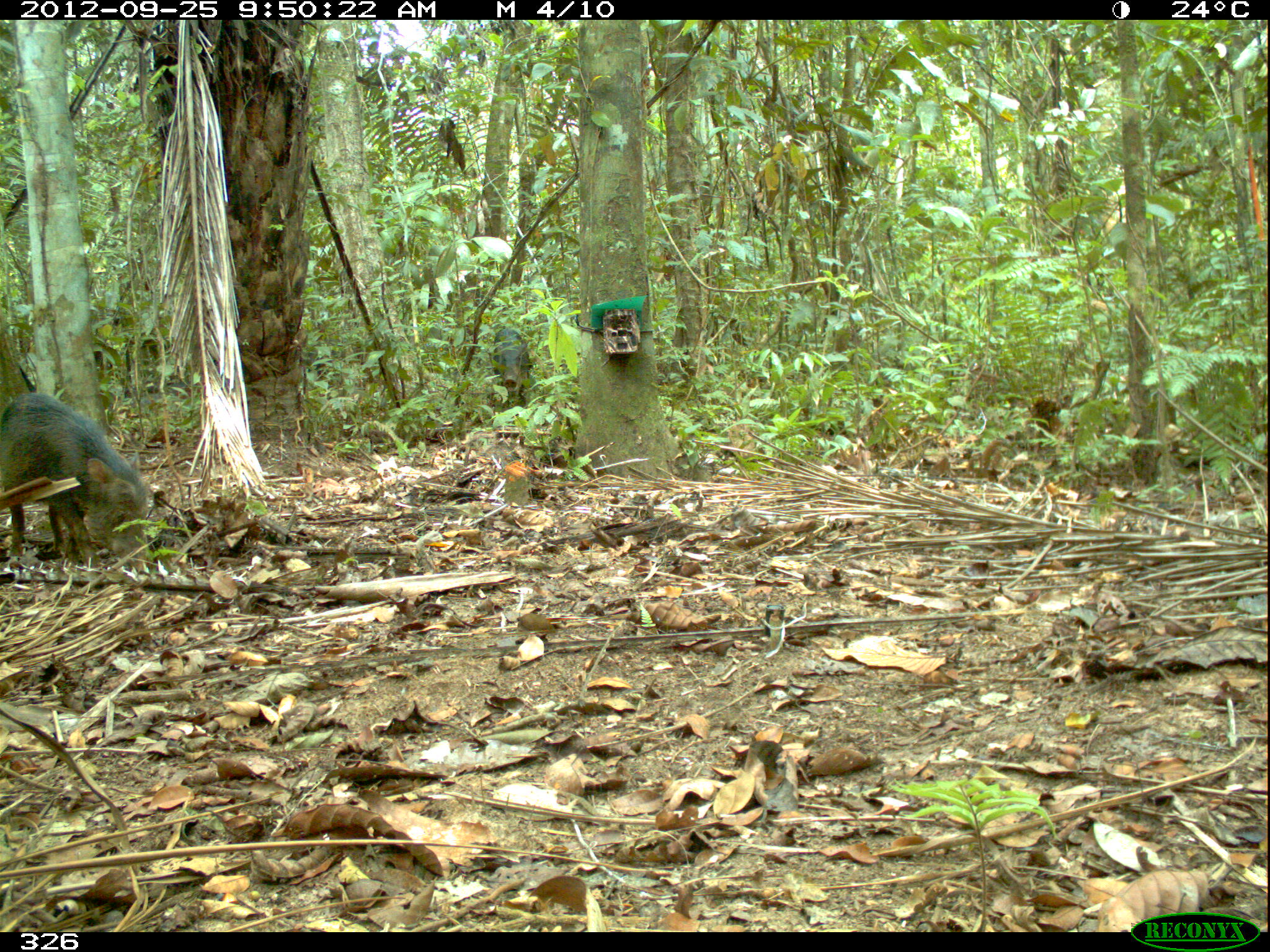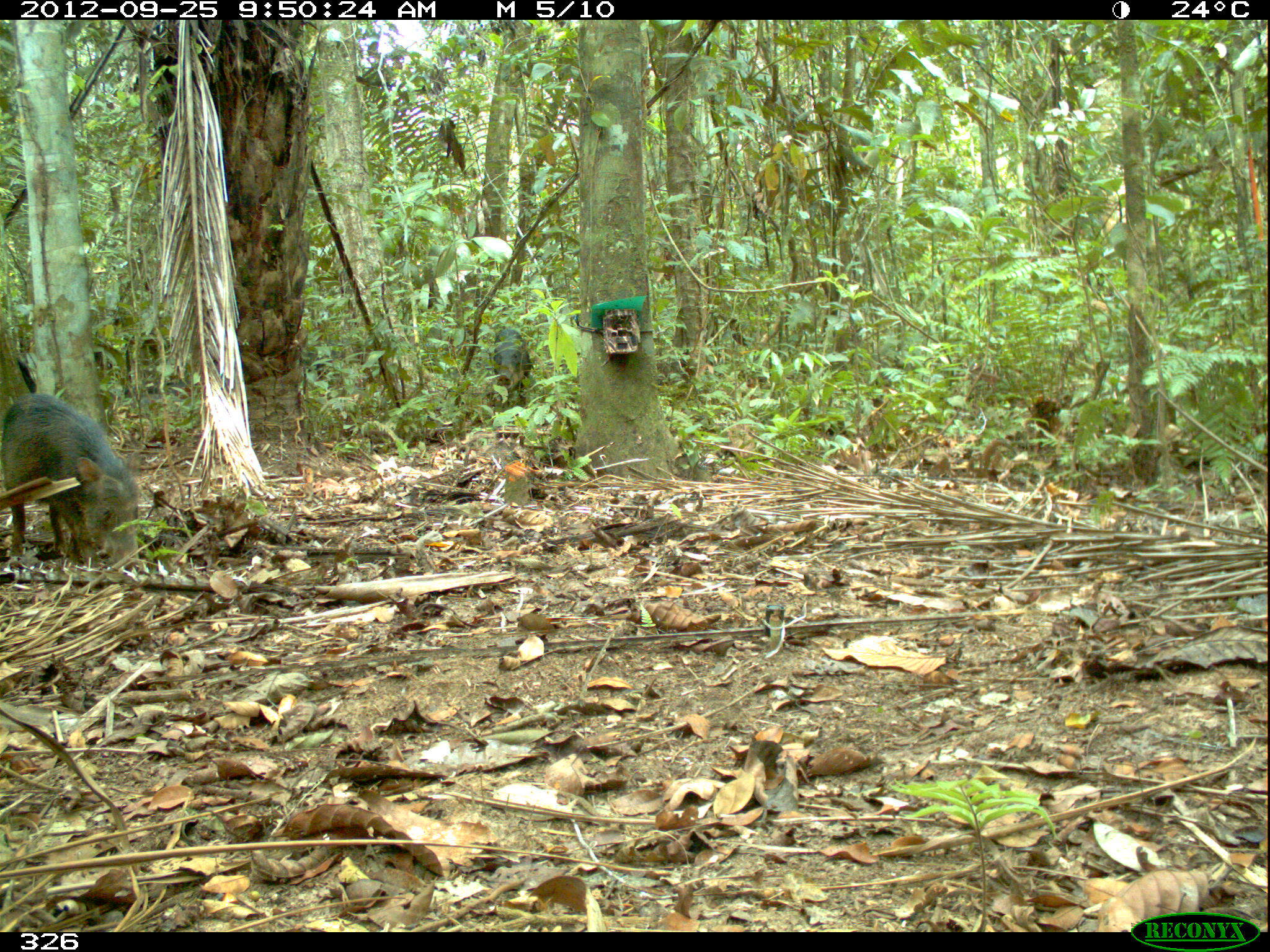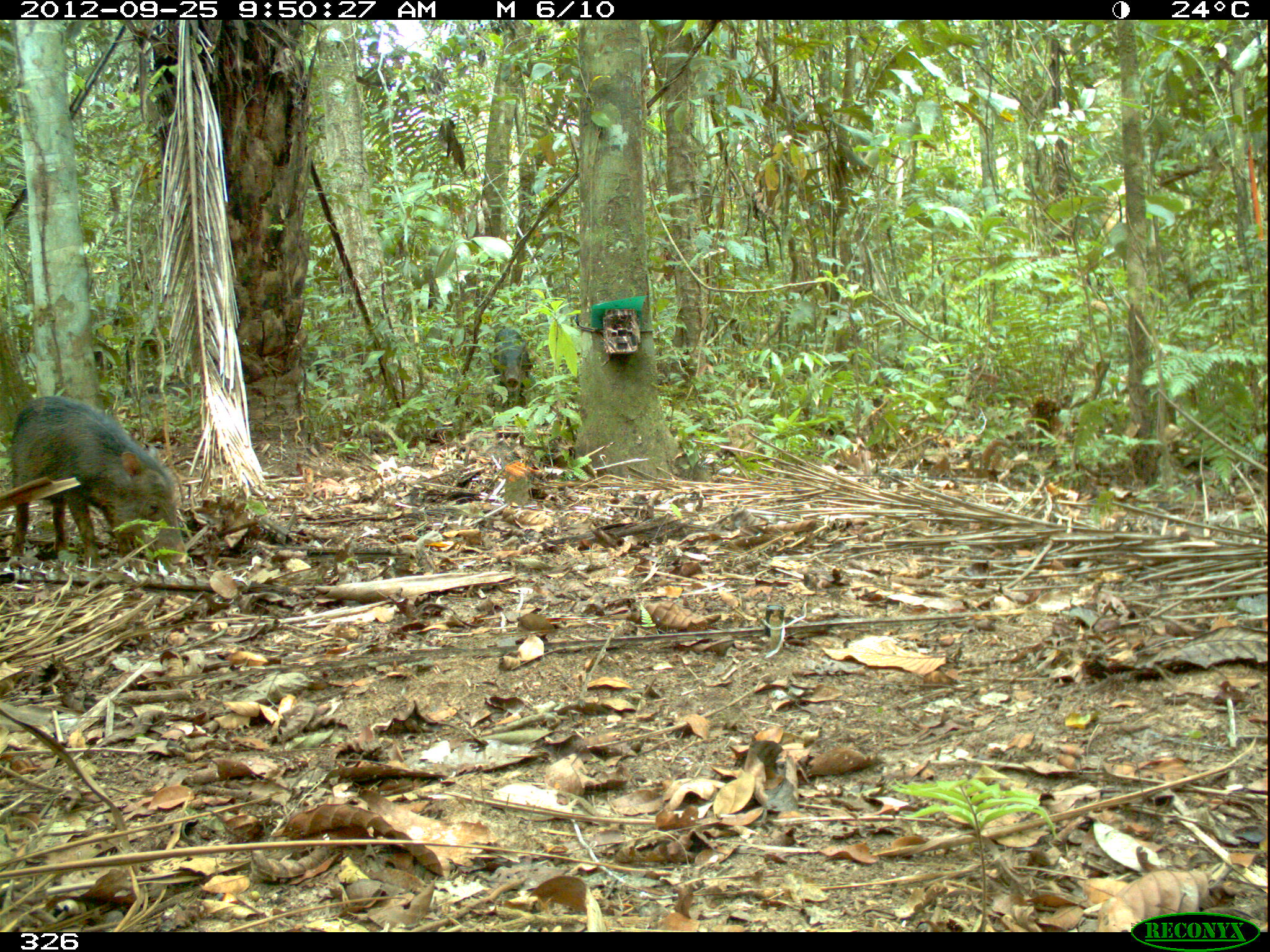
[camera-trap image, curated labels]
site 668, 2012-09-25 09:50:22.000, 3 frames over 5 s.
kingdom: Animalia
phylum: Chordata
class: Mammalia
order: Artiodactyla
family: Tayassuidae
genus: Tayassu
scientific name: Tayassu pecari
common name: white-lipped peccary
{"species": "Tayassu pecari (white-lipped peccary)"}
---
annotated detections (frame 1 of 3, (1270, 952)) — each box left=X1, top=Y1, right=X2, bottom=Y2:
tayassu pecari: left=0, top=391, right=149, bottom=569; left=493, top=328, right=530, bottom=401; left=17, top=363, right=38, bottom=389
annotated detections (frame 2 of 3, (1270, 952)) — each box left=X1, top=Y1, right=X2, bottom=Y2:
tayassu pecari: left=0, top=389, right=141, bottom=569; left=488, top=328, right=532, bottom=407; left=14, top=356, right=39, bottom=395